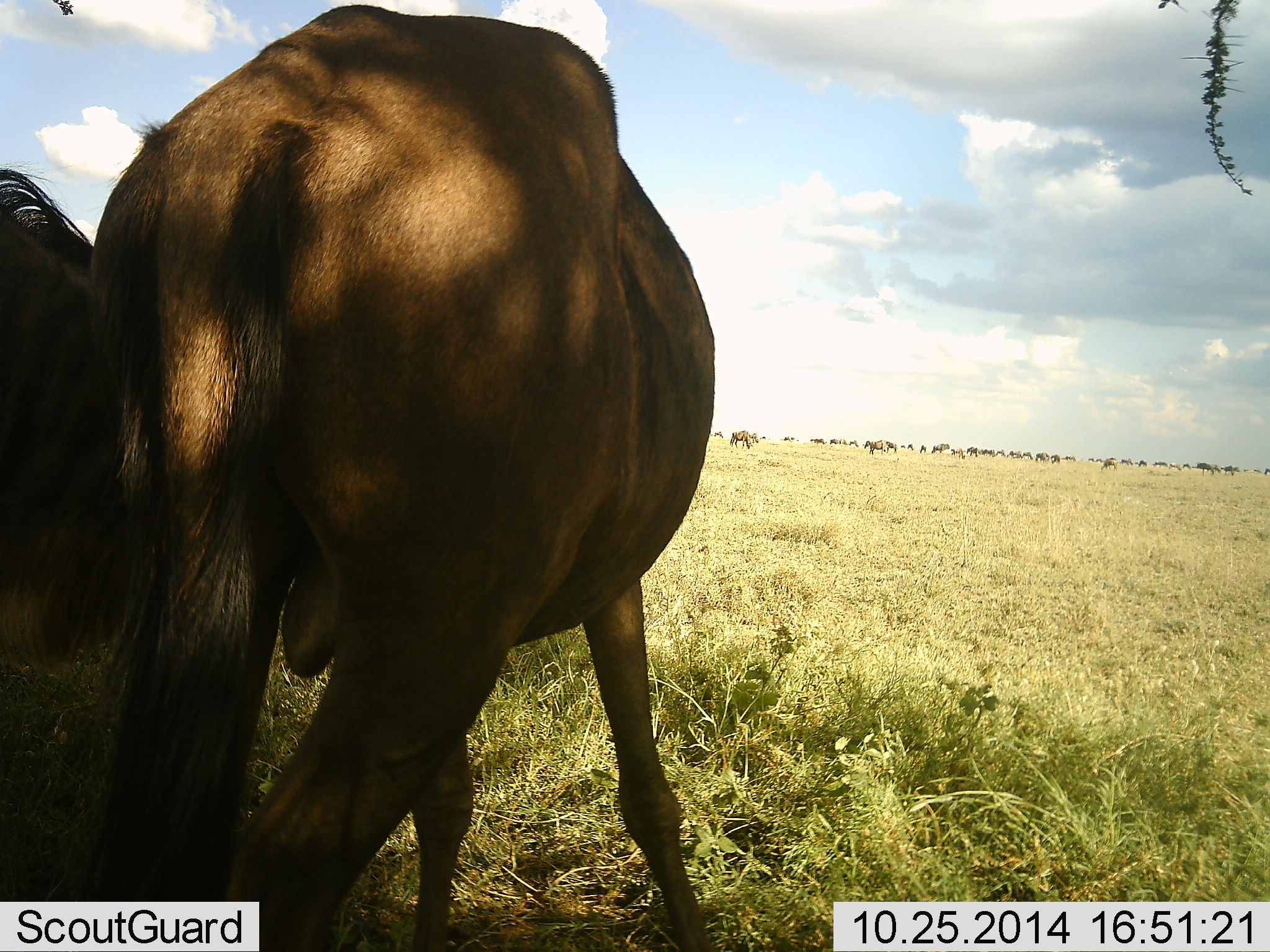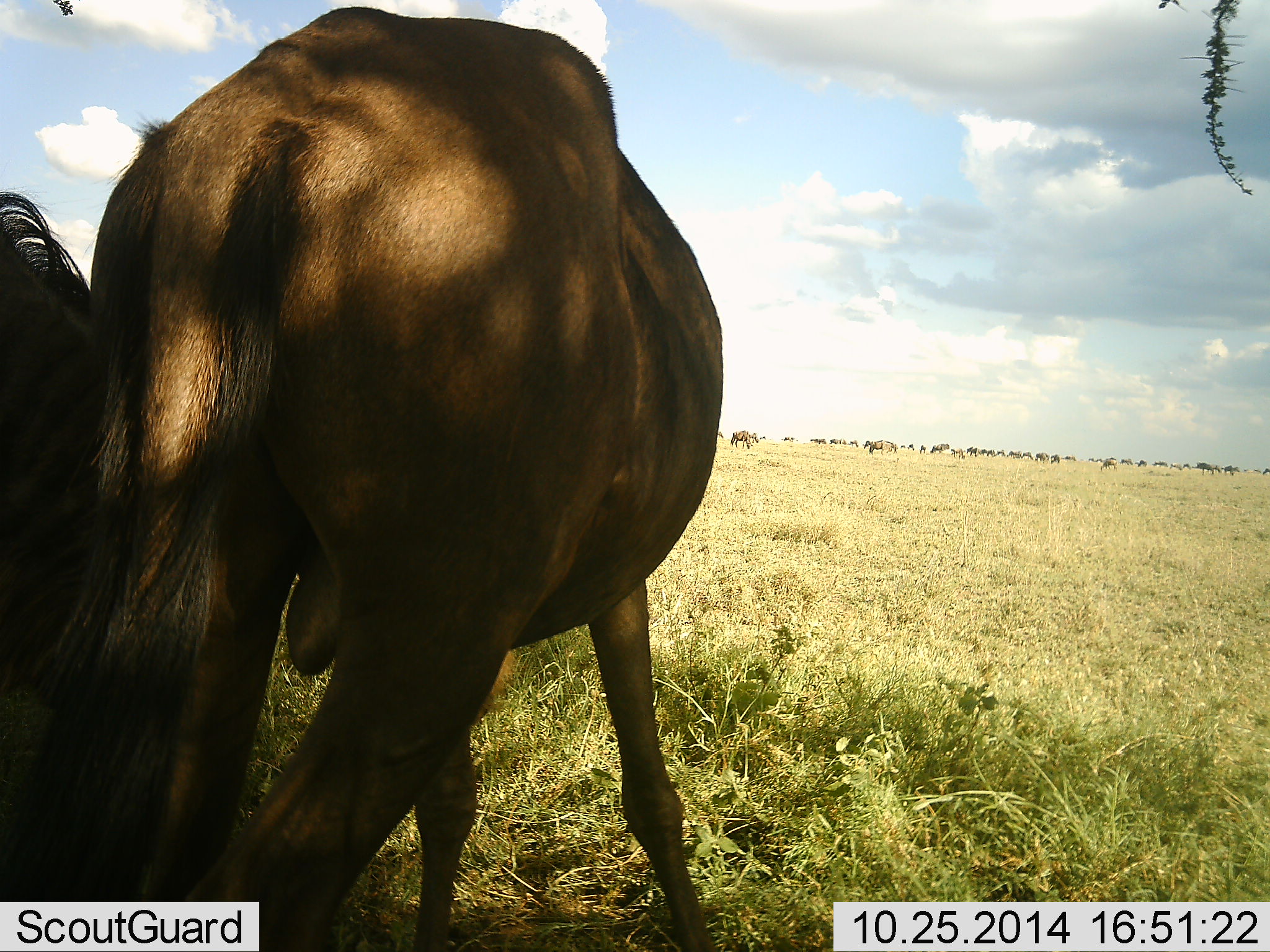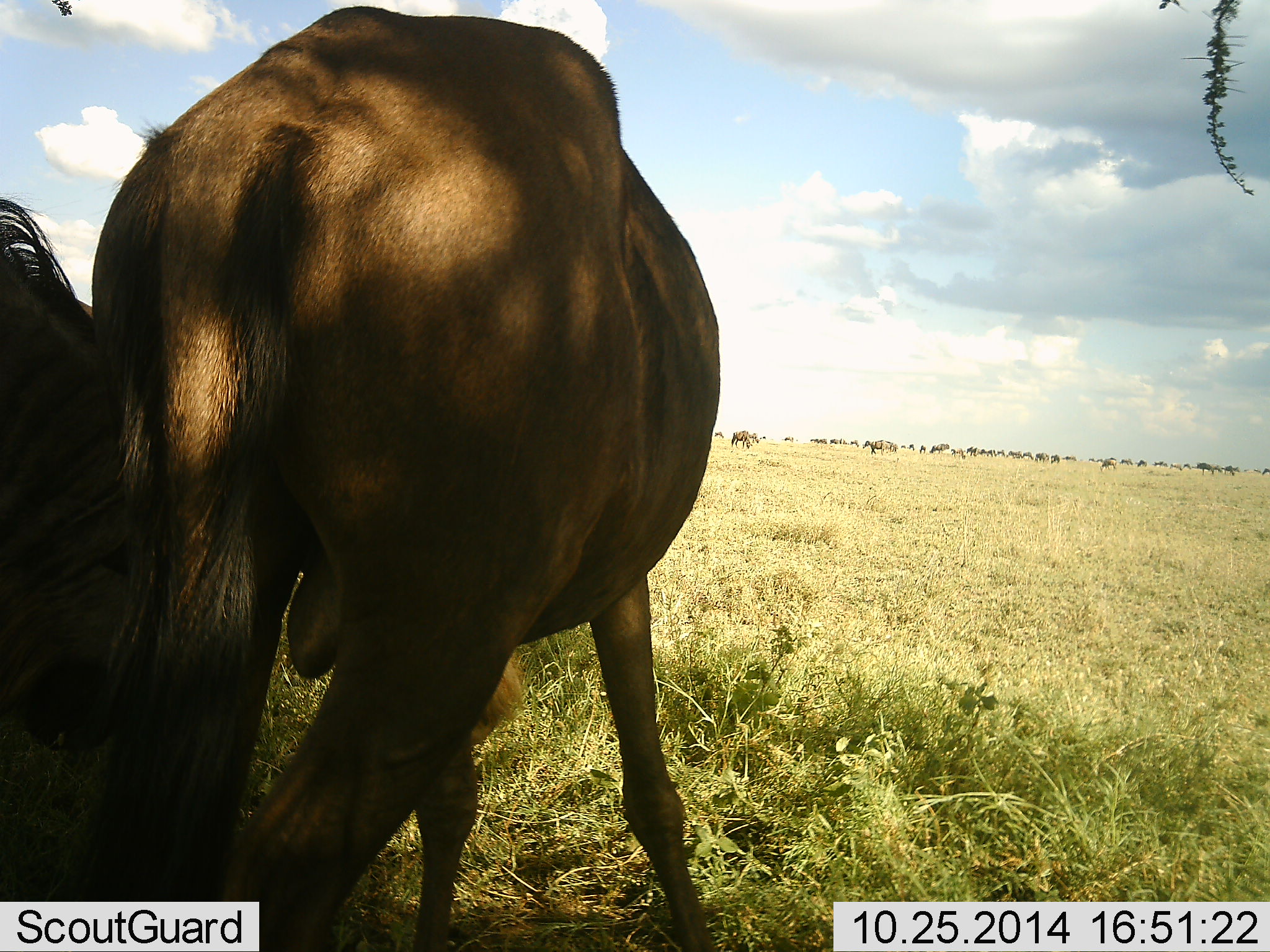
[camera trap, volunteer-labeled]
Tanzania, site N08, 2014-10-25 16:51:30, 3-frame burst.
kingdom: Animalia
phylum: Chordata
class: Mammalia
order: Artiodactyla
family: Bovidae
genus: Connochaetes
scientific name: Connochaetes taurinus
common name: blue wildebeest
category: wildebeest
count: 11-50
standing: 50%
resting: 10%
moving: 20%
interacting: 10%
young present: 0%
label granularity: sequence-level